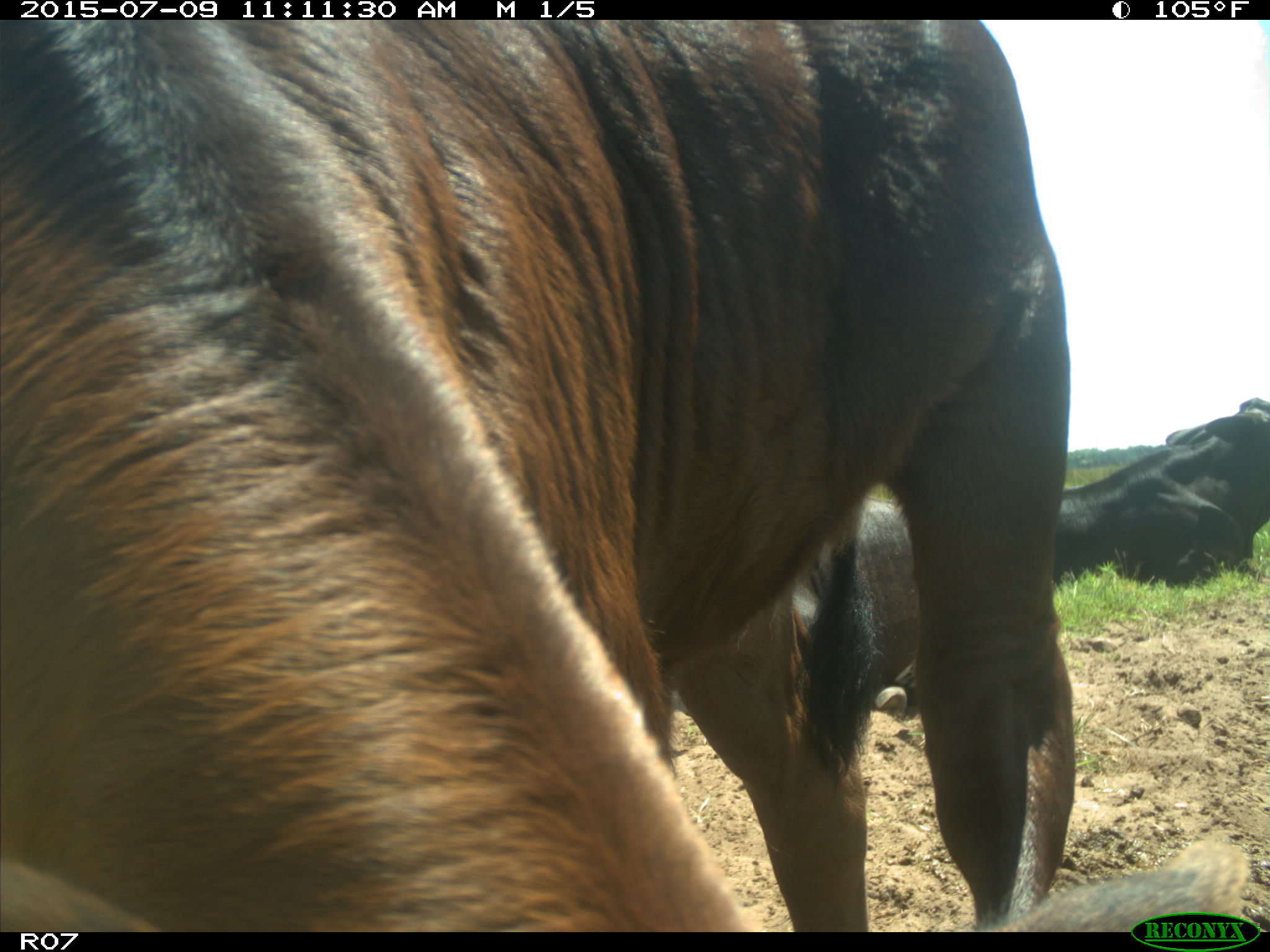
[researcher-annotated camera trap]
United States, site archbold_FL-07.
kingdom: Animalia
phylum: Chordata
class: Mammalia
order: Artiodactyla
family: Bovidae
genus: Bos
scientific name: Bos taurus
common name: domestic cow